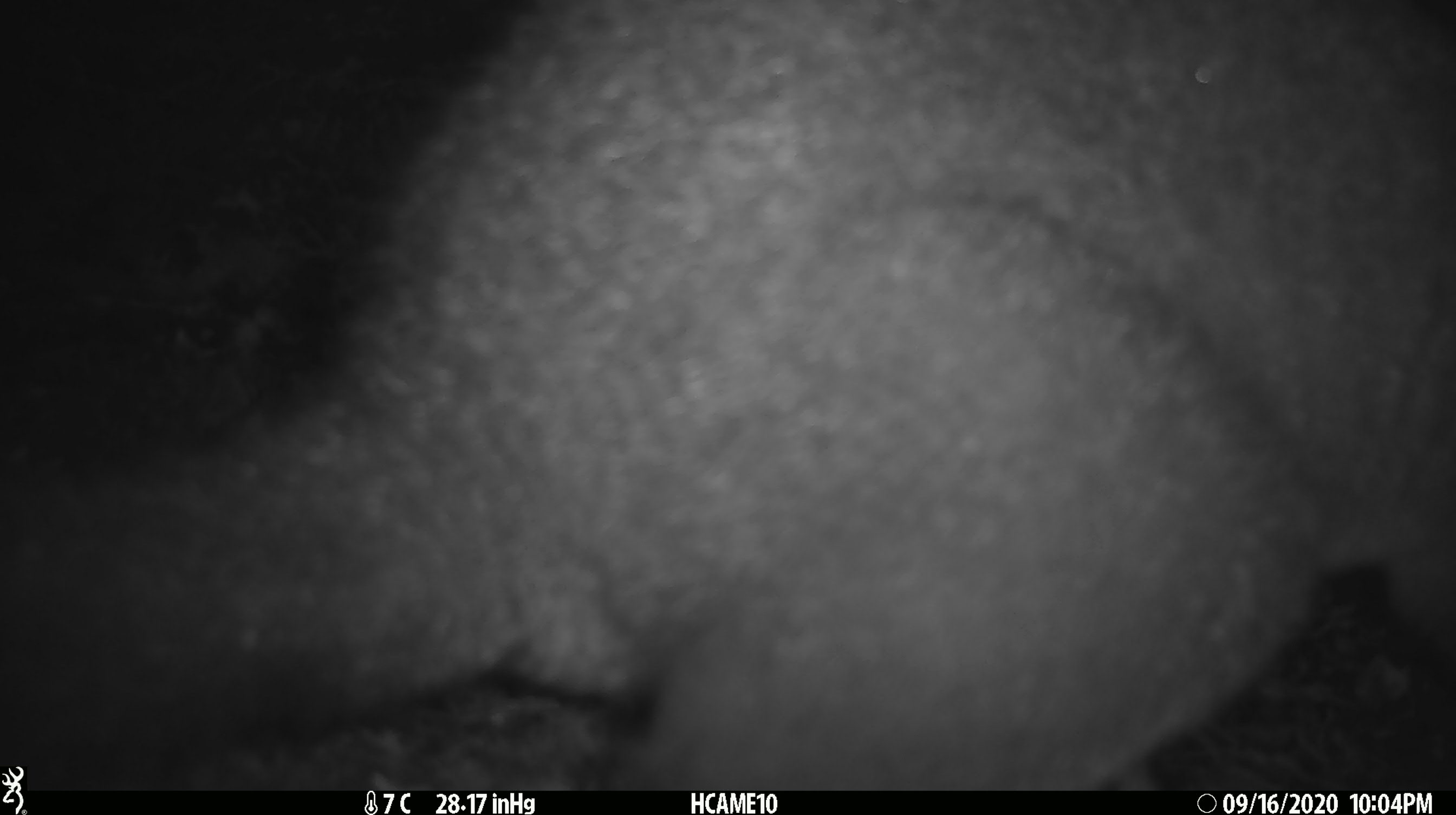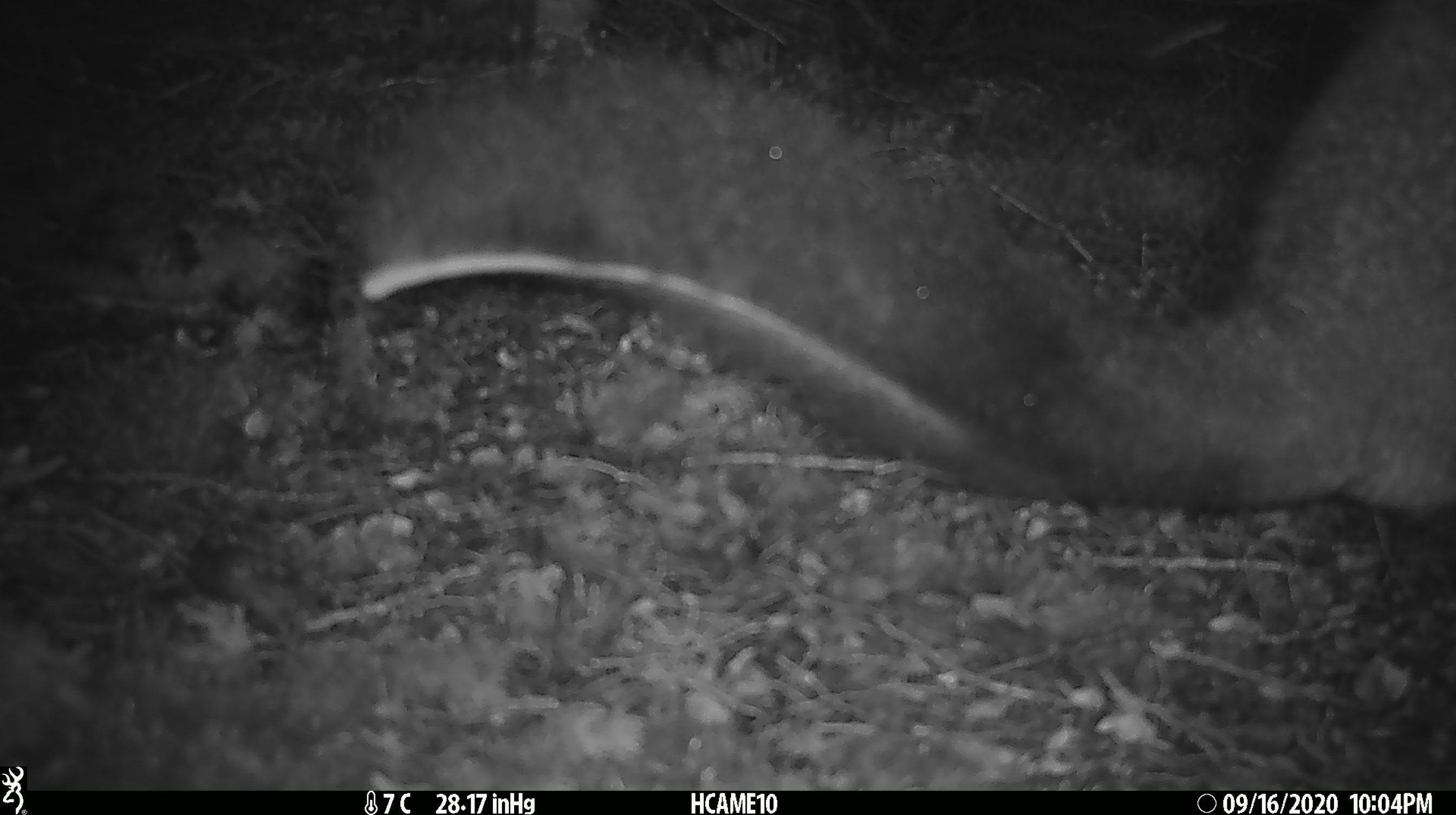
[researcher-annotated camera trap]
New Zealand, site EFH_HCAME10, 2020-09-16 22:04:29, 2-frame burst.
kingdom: Animalia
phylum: Chordata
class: Mammalia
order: Diprotodontia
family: Phalangeridae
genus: Trichosurus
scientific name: Trichosurus vulpecula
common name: common brushtail possum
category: possum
Possum (common brushtail possum) (Trichosurus vulpecula).